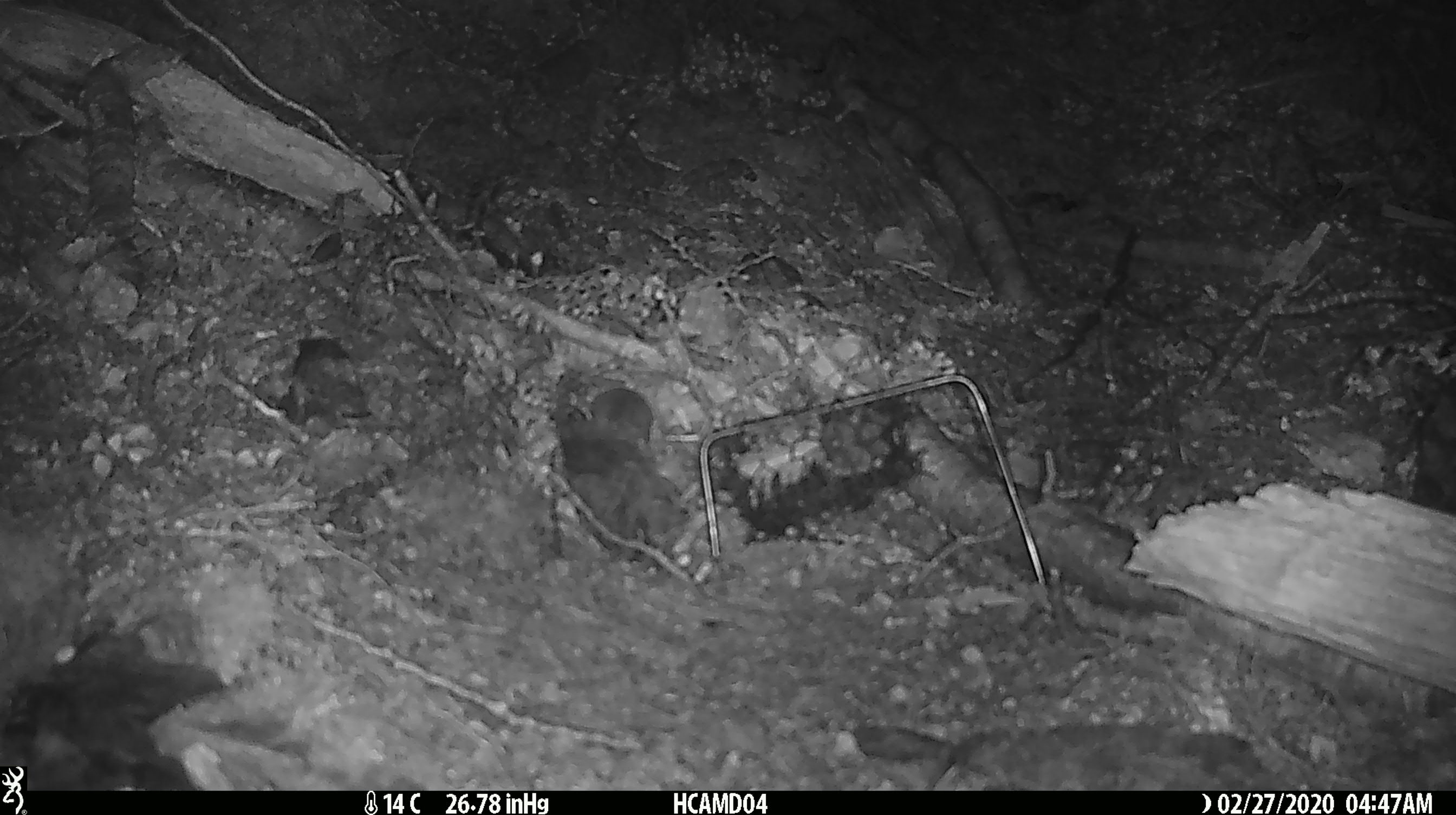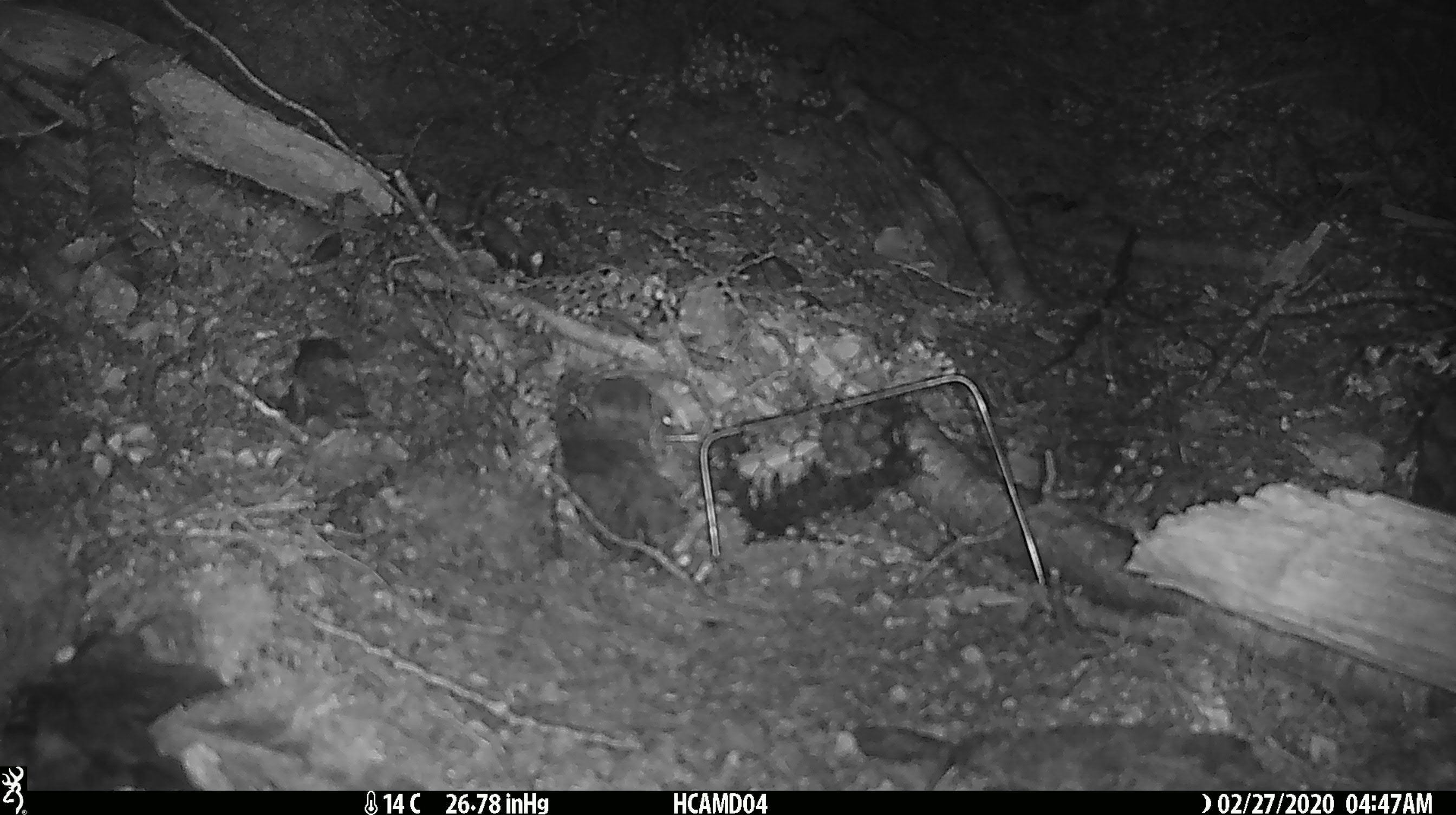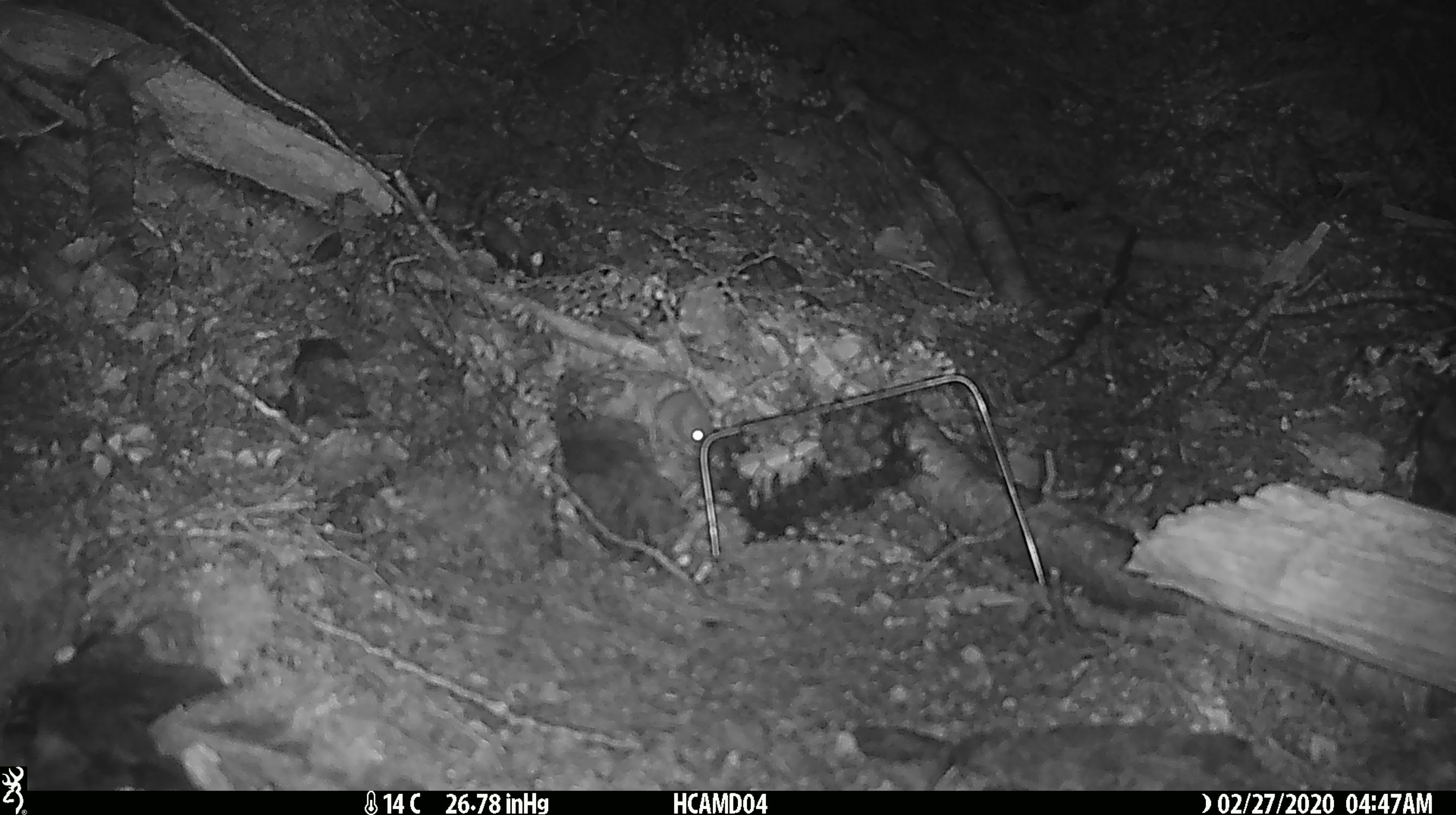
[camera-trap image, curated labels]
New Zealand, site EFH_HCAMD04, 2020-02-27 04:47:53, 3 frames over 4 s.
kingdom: Animalia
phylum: Chordata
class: Mammalia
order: Rodentia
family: Muridae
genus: Mus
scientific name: Mus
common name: mouse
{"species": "mouse (Mus)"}